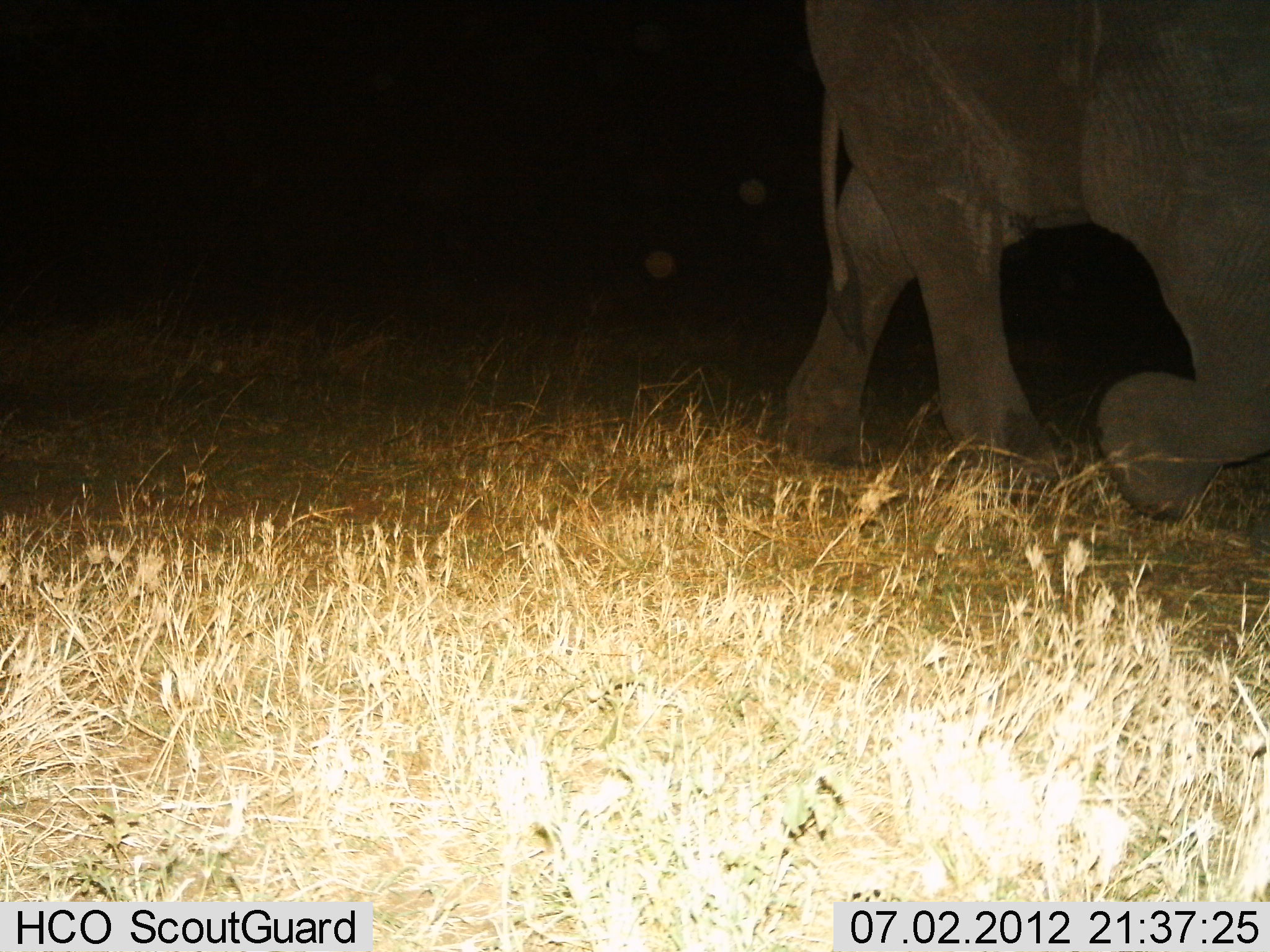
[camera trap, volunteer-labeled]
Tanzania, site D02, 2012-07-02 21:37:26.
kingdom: Animalia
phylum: Chordata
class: Mammalia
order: Proboscidea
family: Elephantidae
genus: Loxodonta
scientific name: Loxodonta africana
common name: african bush elephant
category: elephant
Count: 1.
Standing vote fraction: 10%.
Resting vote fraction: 0%.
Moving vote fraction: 90%.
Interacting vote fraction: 0%.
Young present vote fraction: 0%.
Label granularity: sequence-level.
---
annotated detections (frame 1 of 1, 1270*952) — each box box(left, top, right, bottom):
animal: box(780, 1, 1270, 522)